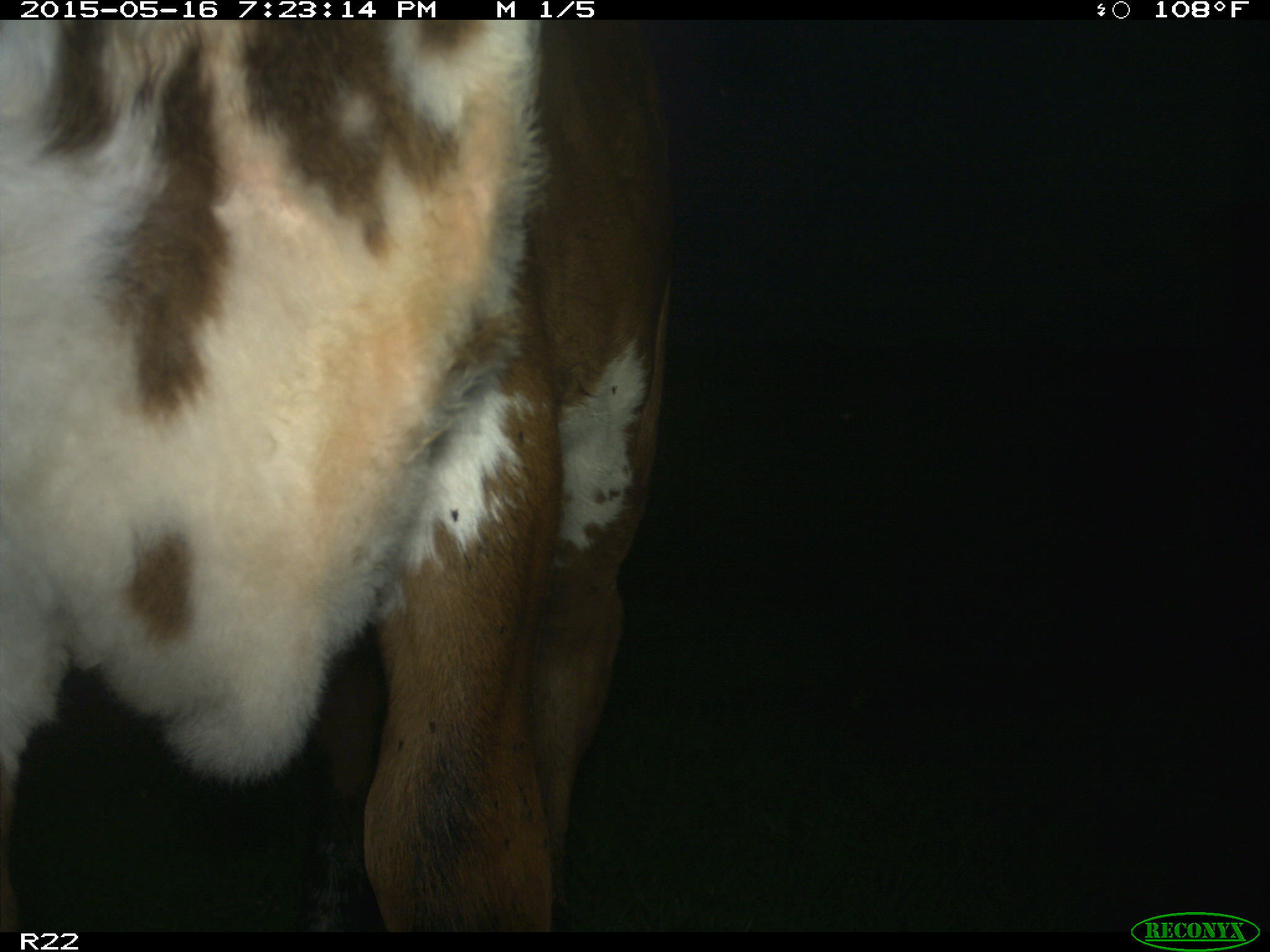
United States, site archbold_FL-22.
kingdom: Animalia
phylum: Chordata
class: Mammalia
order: Artiodactyla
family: Bovidae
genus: Bos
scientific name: Bos taurus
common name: domestic cow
Bos taurus (domestic cow).